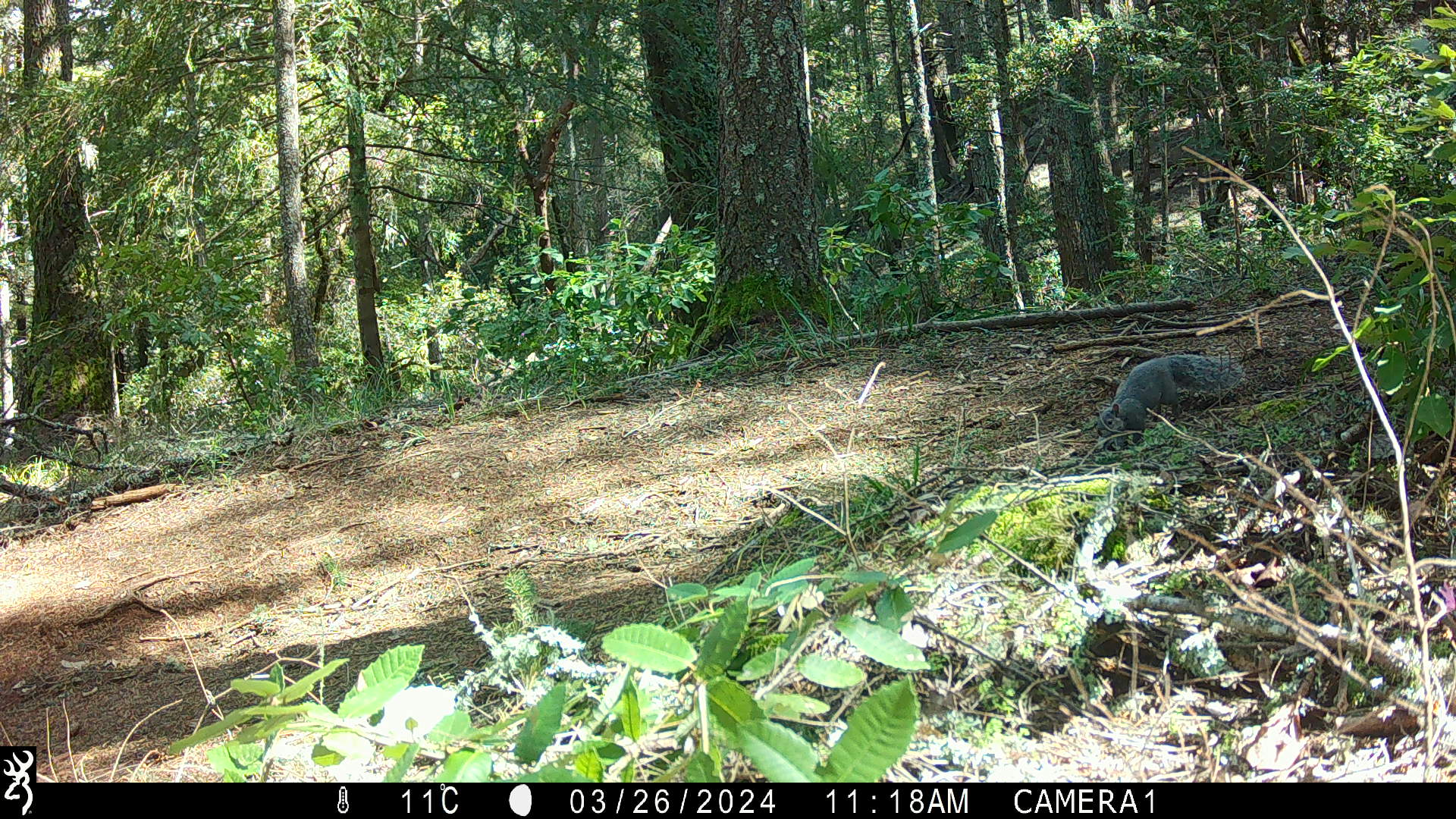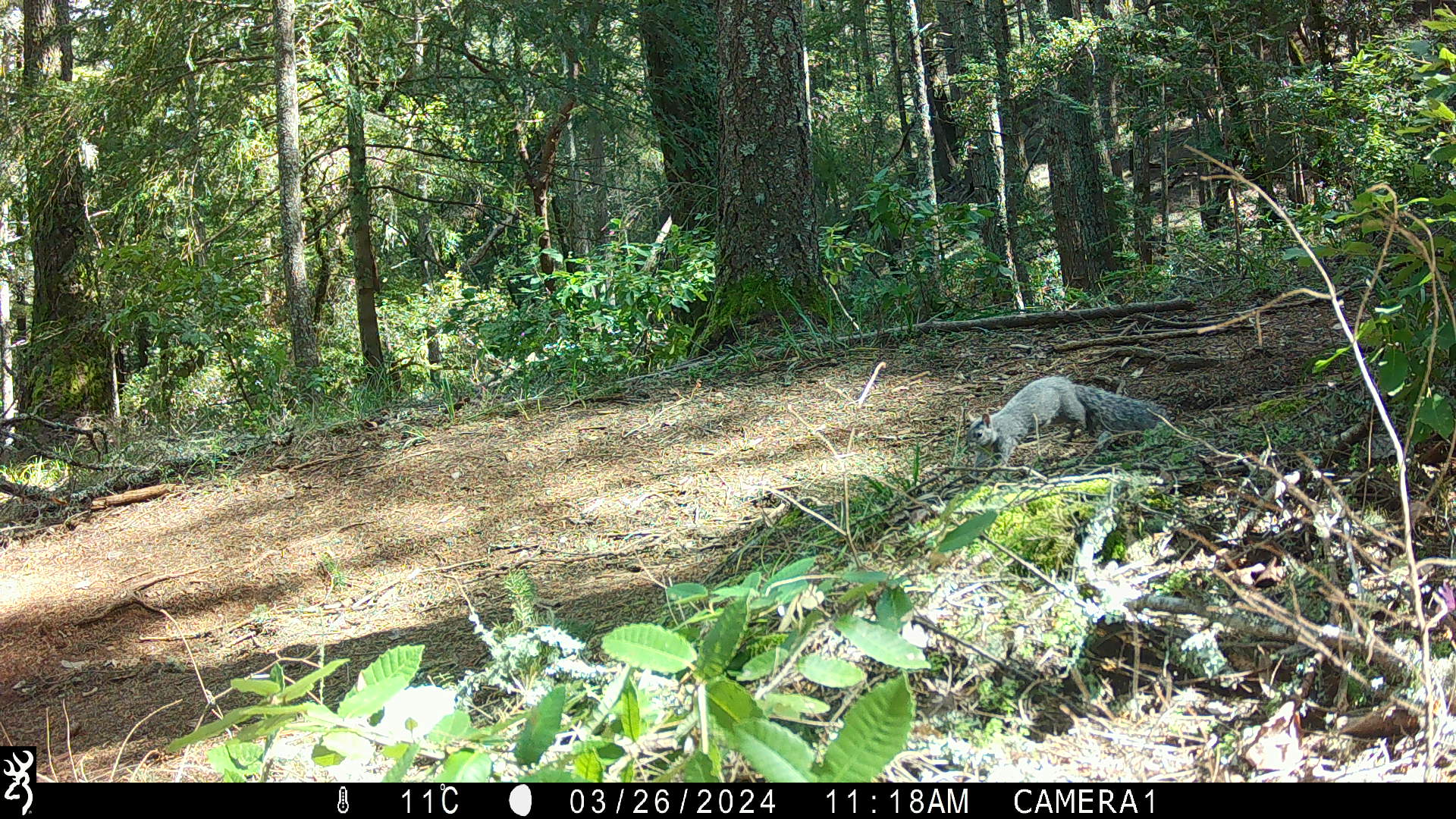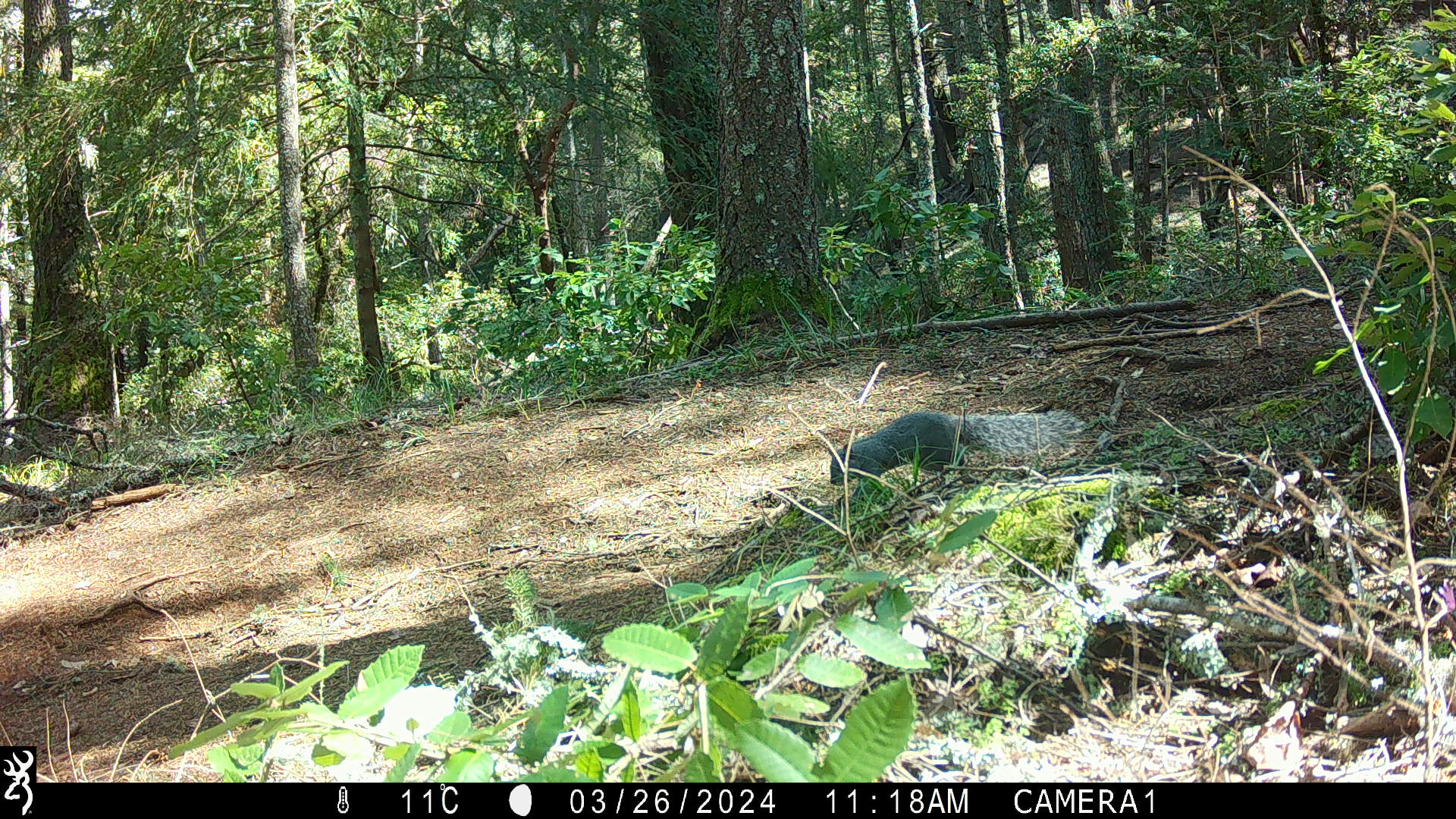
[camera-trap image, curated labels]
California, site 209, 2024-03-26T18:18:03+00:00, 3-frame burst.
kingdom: Animalia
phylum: Chordata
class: Mammalia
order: Rodentia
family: Sciuridae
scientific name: Sciuridae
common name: squirrel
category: unknown squirrel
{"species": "unknown squirrel (squirrel) (Sciuridae)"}